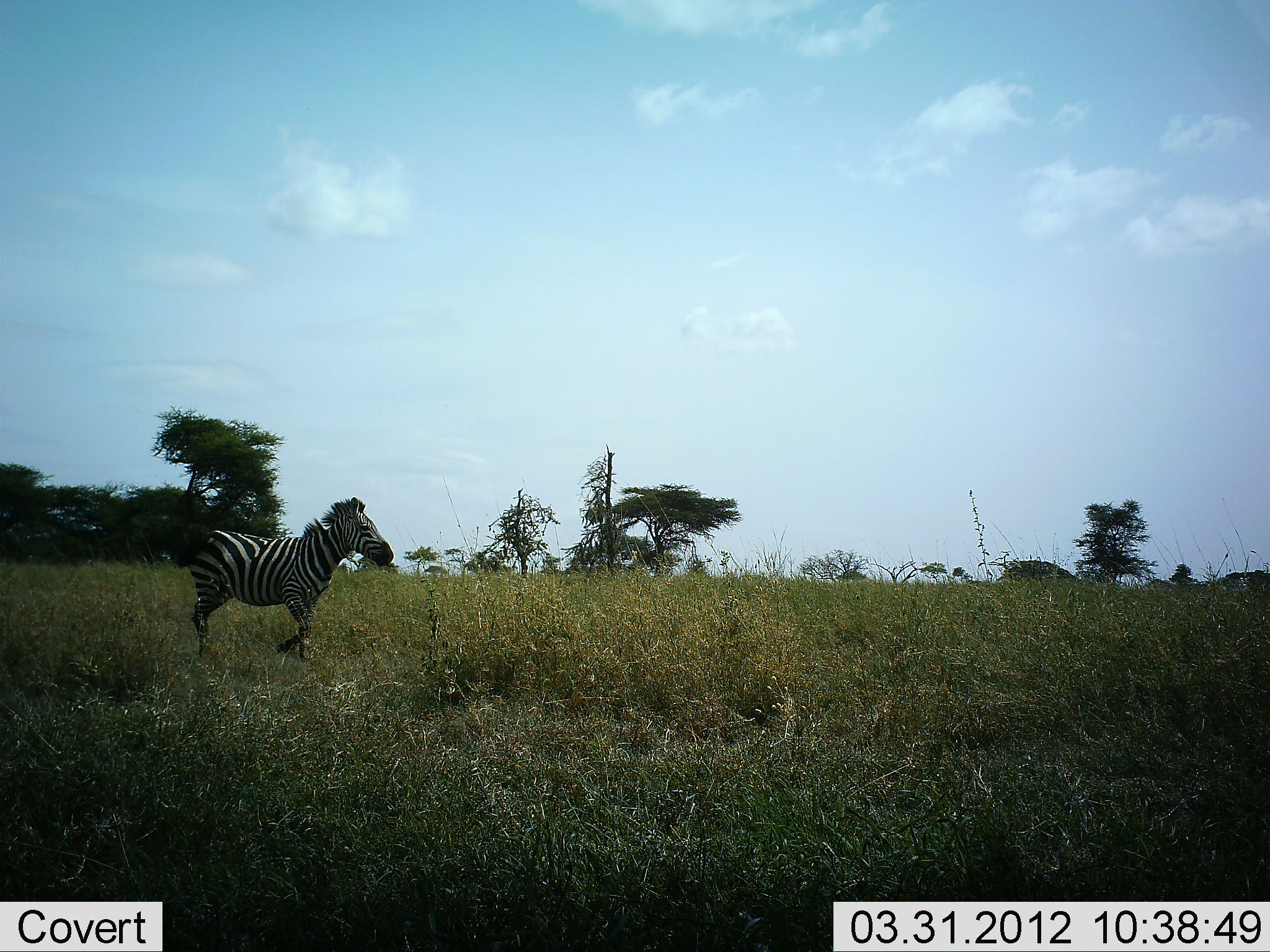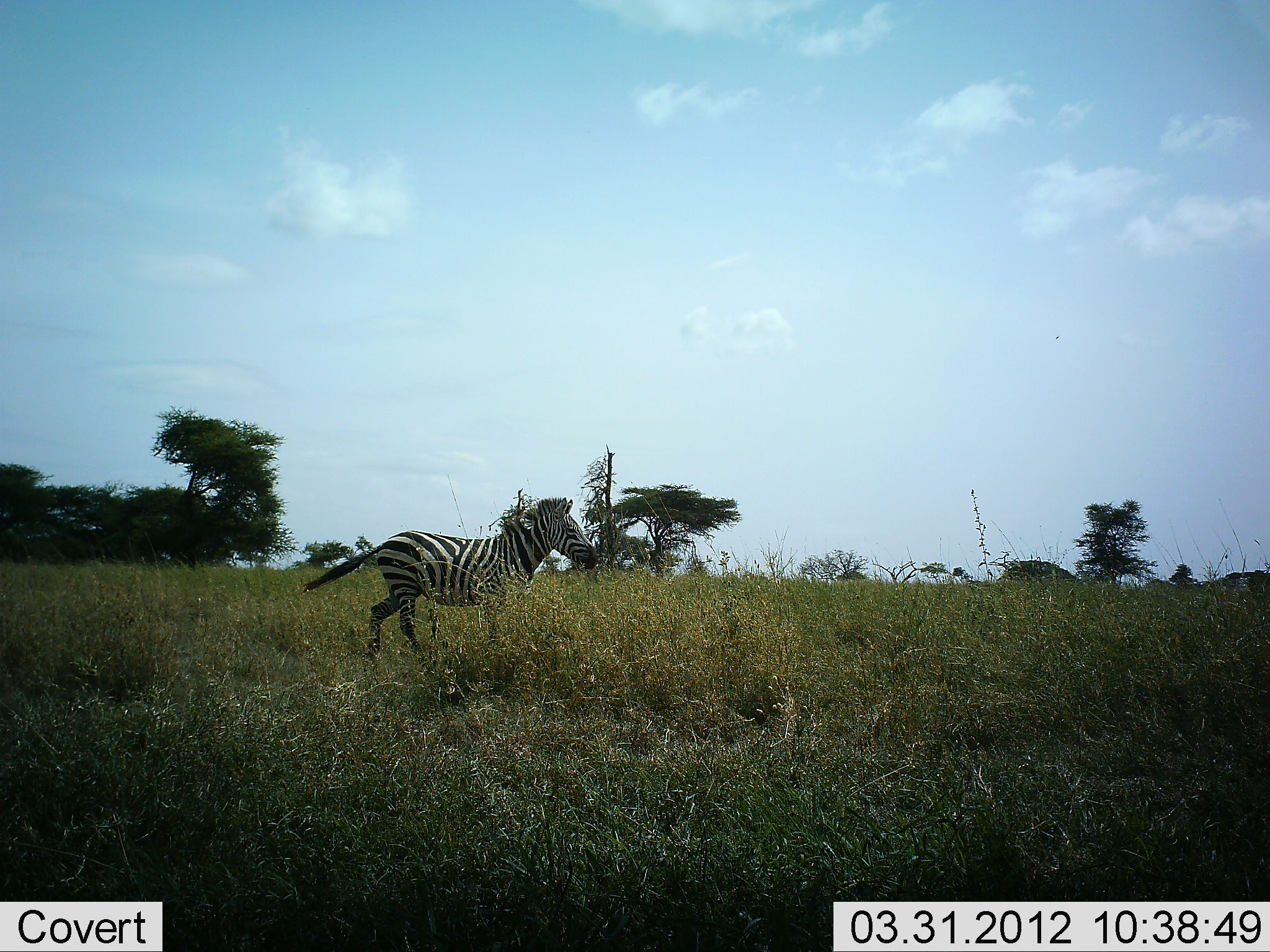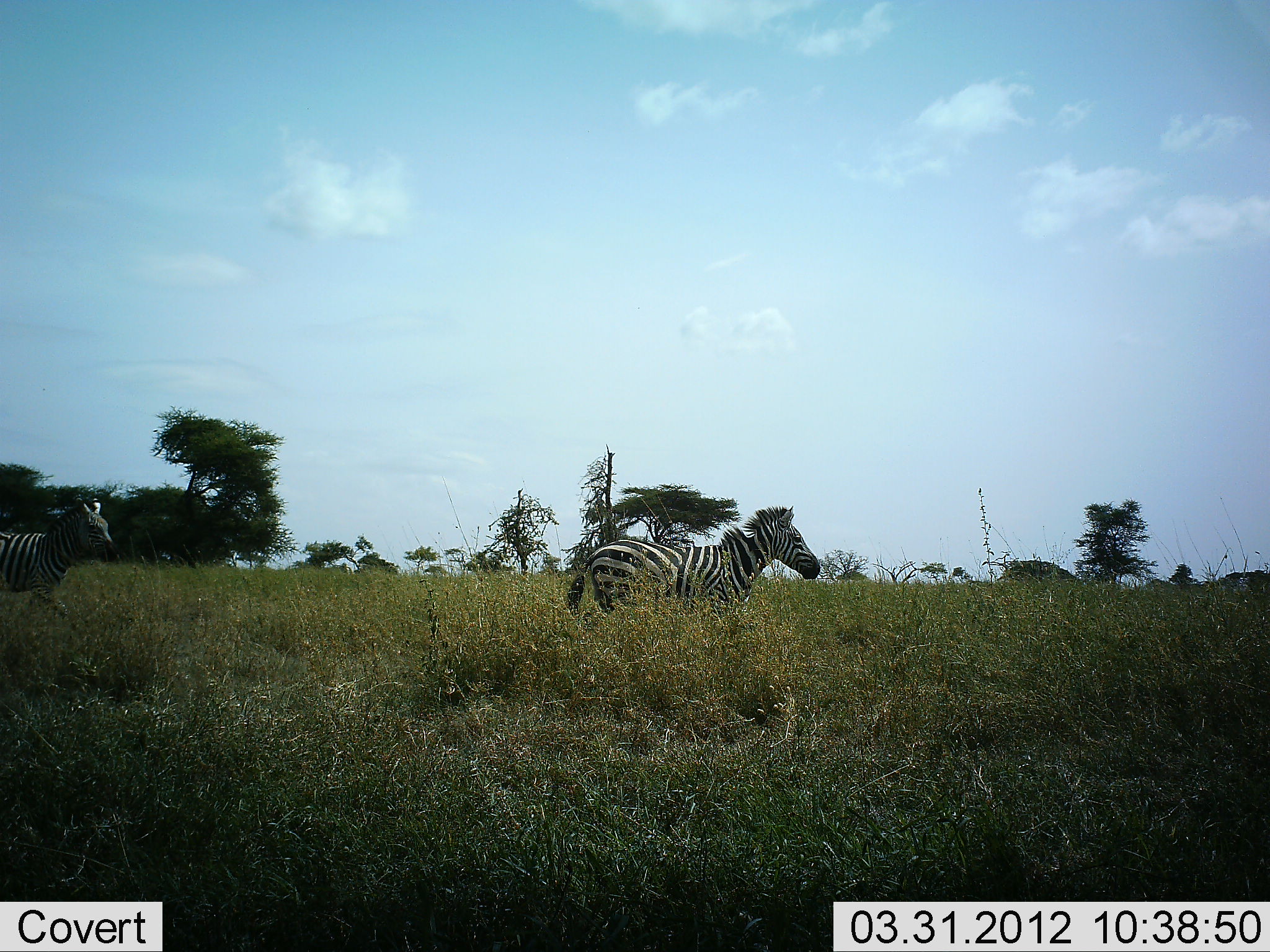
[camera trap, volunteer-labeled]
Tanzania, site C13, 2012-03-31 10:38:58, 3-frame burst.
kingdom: Animalia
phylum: Chordata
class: Mammalia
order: Perissodactyla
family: Equidae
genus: Equus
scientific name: Equus quagga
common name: plains zebra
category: zebra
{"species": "zebra (plains zebra) (Equus quagga)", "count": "2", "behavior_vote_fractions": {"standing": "11%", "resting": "0%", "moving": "89%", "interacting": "0%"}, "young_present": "0%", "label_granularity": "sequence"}